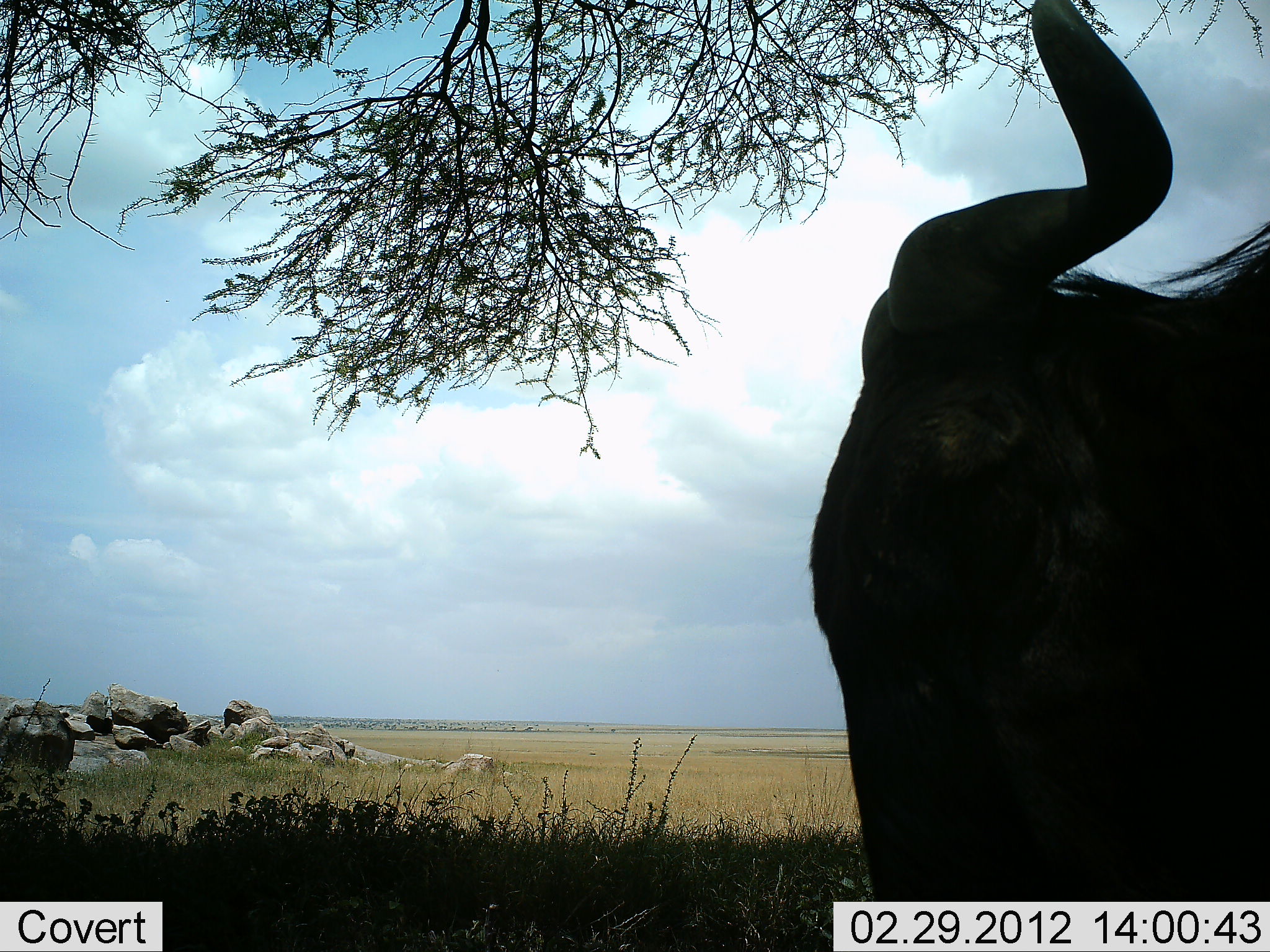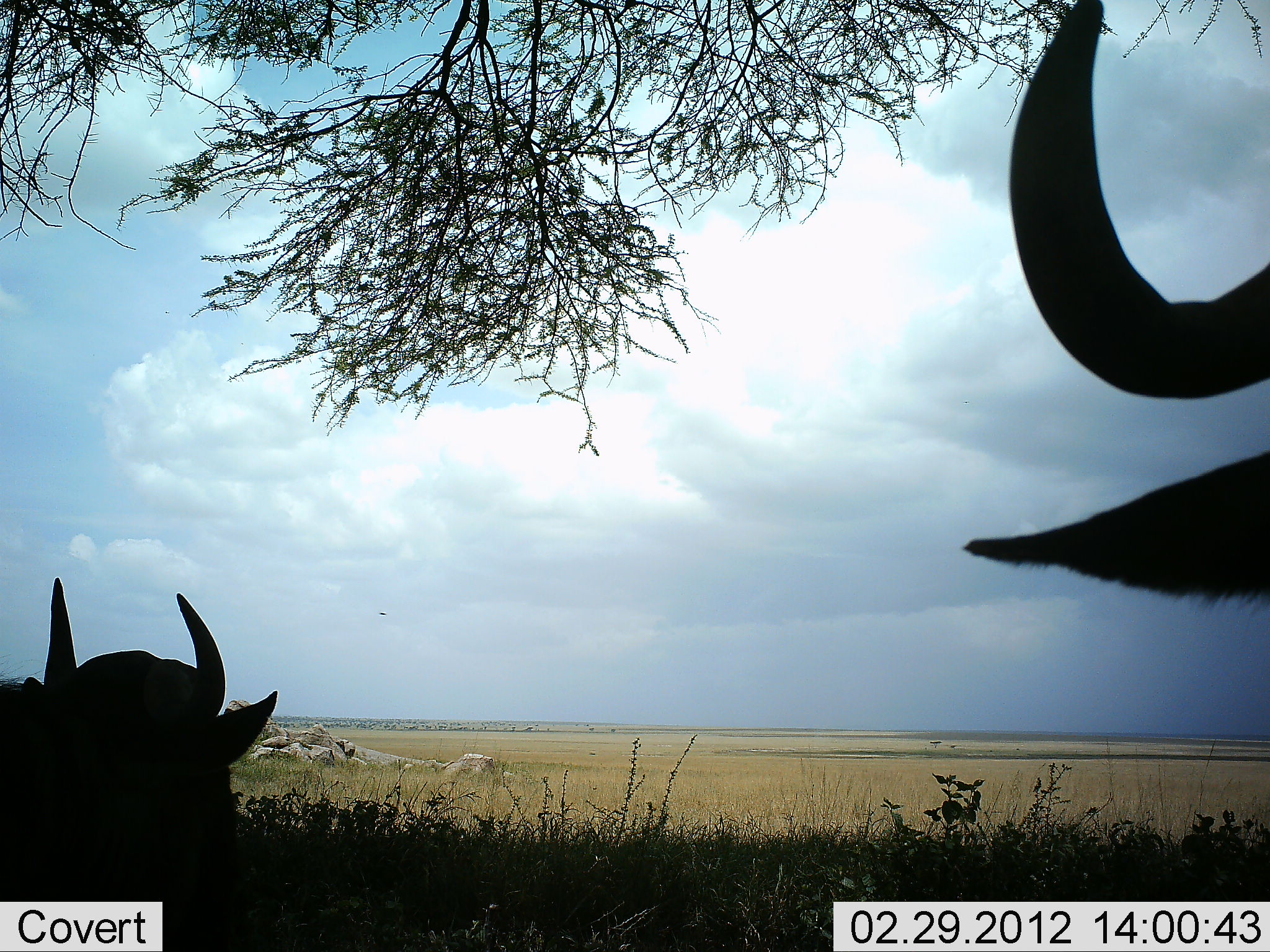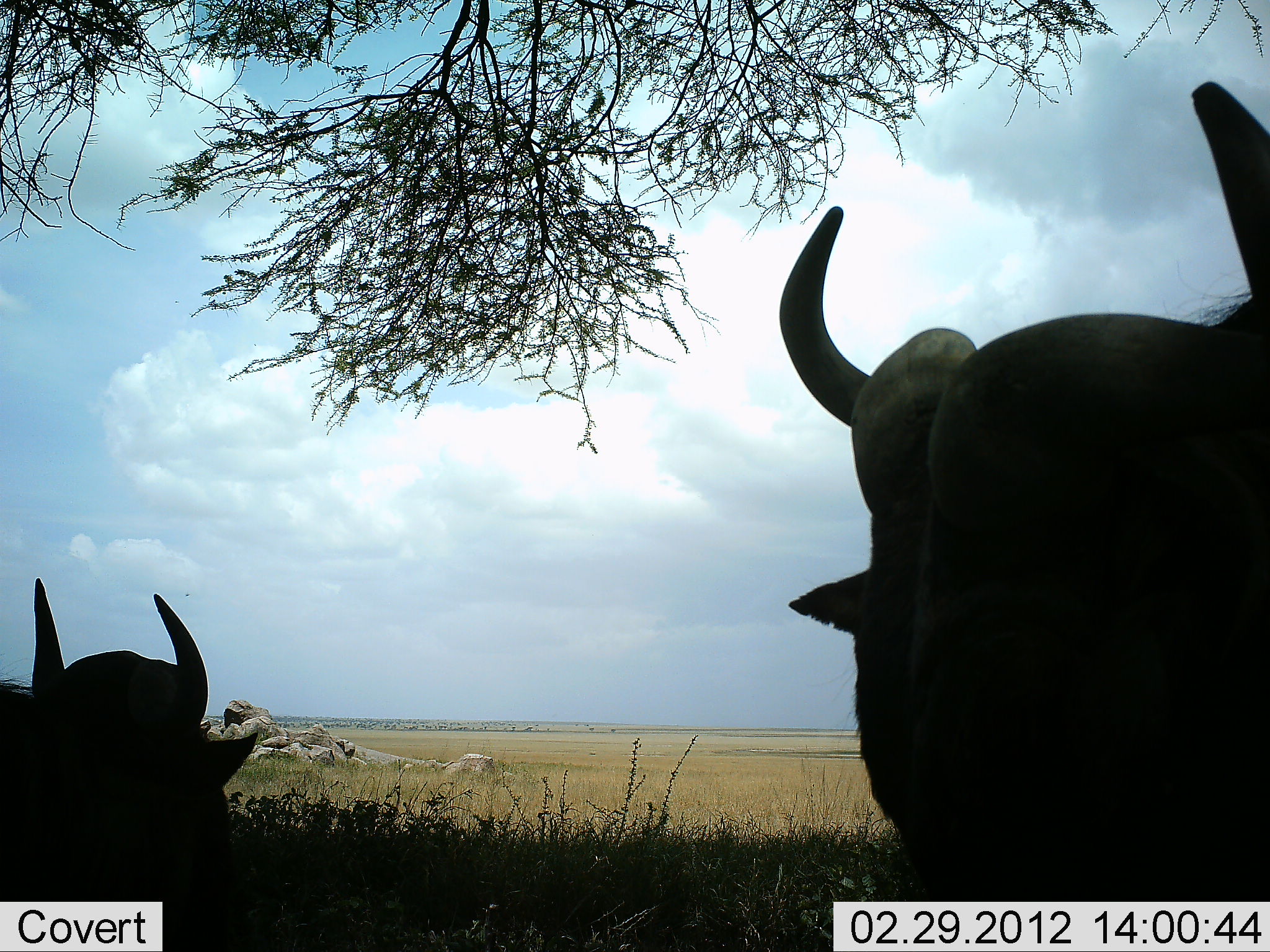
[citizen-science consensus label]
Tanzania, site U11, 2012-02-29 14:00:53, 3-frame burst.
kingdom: Animalia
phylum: Chordata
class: Mammalia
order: Artiodactyla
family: Bovidae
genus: Connochaetes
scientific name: Connochaetes taurinus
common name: blue wildebeest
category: wildebeest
Wildebeest (blue wildebeest) (Connochaetes taurinus), count 2. Behavior (volunteer vote fractions): standing 45%, resting 55%, moving 18%, interacting 0%. Young present (vote fraction): 0%. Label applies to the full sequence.